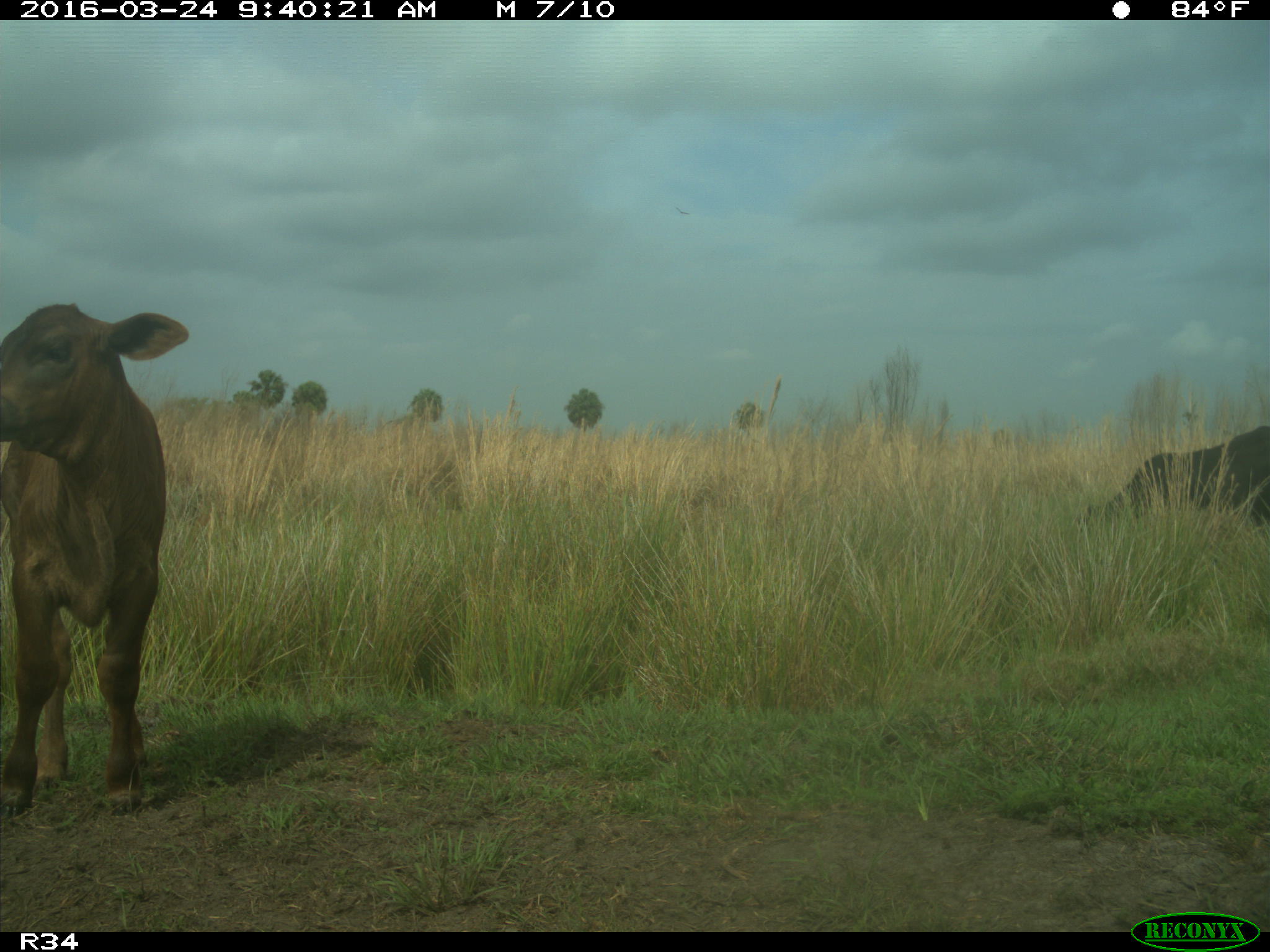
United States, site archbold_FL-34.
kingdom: Animalia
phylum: Chordata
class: Mammalia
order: Artiodactyla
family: Bovidae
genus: Bos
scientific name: Bos taurus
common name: domestic cow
Bos taurus (domestic cow).